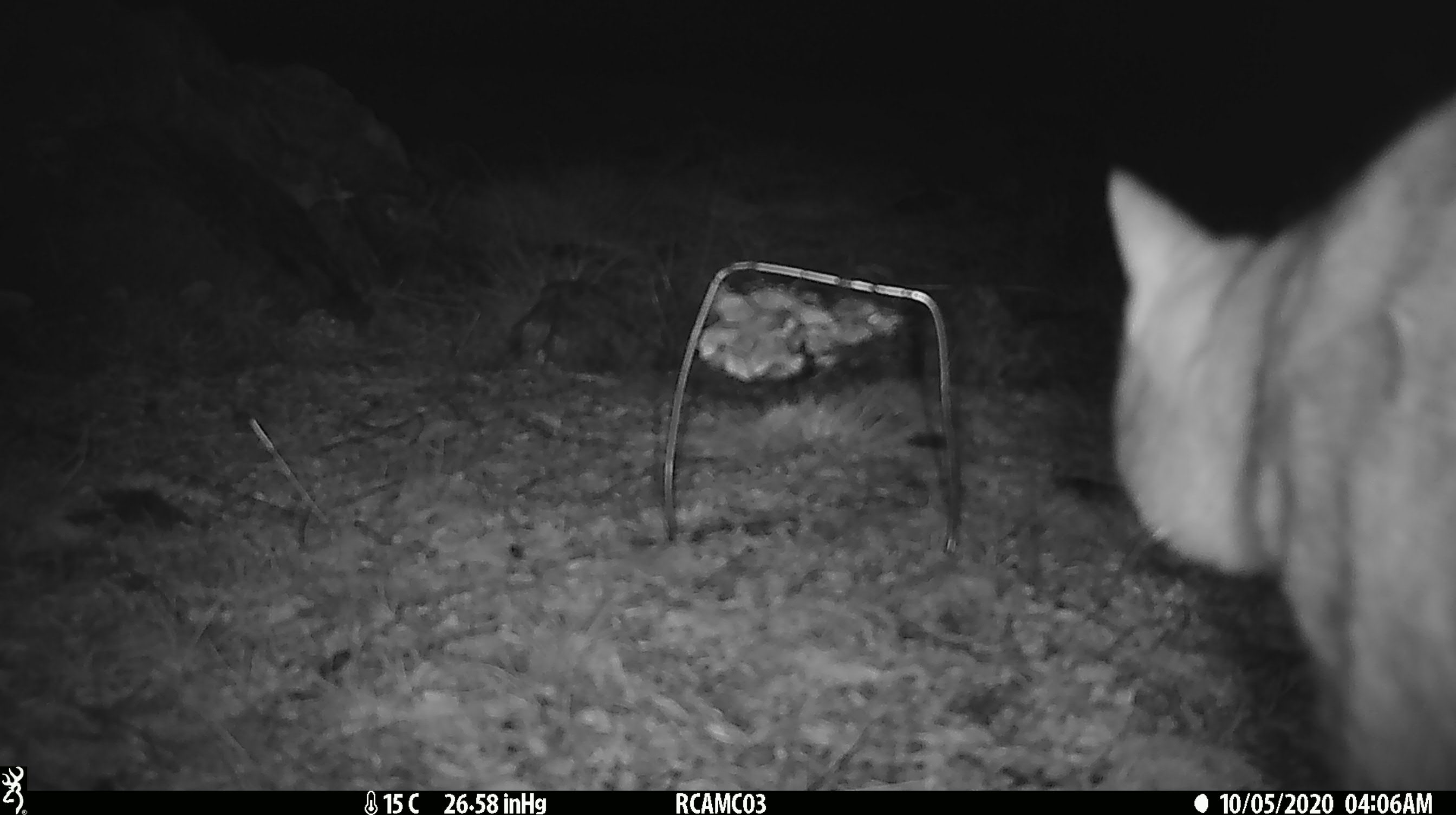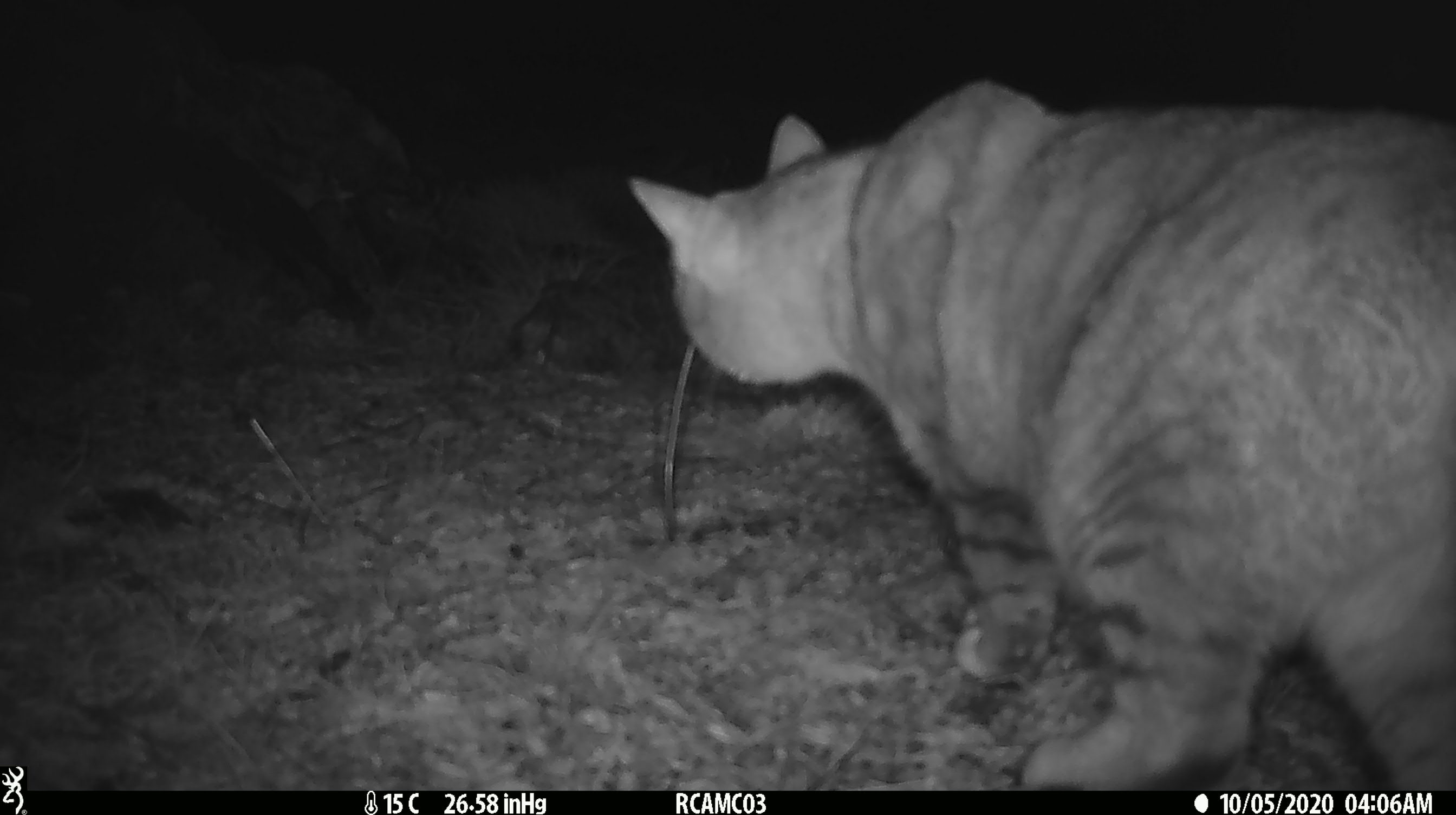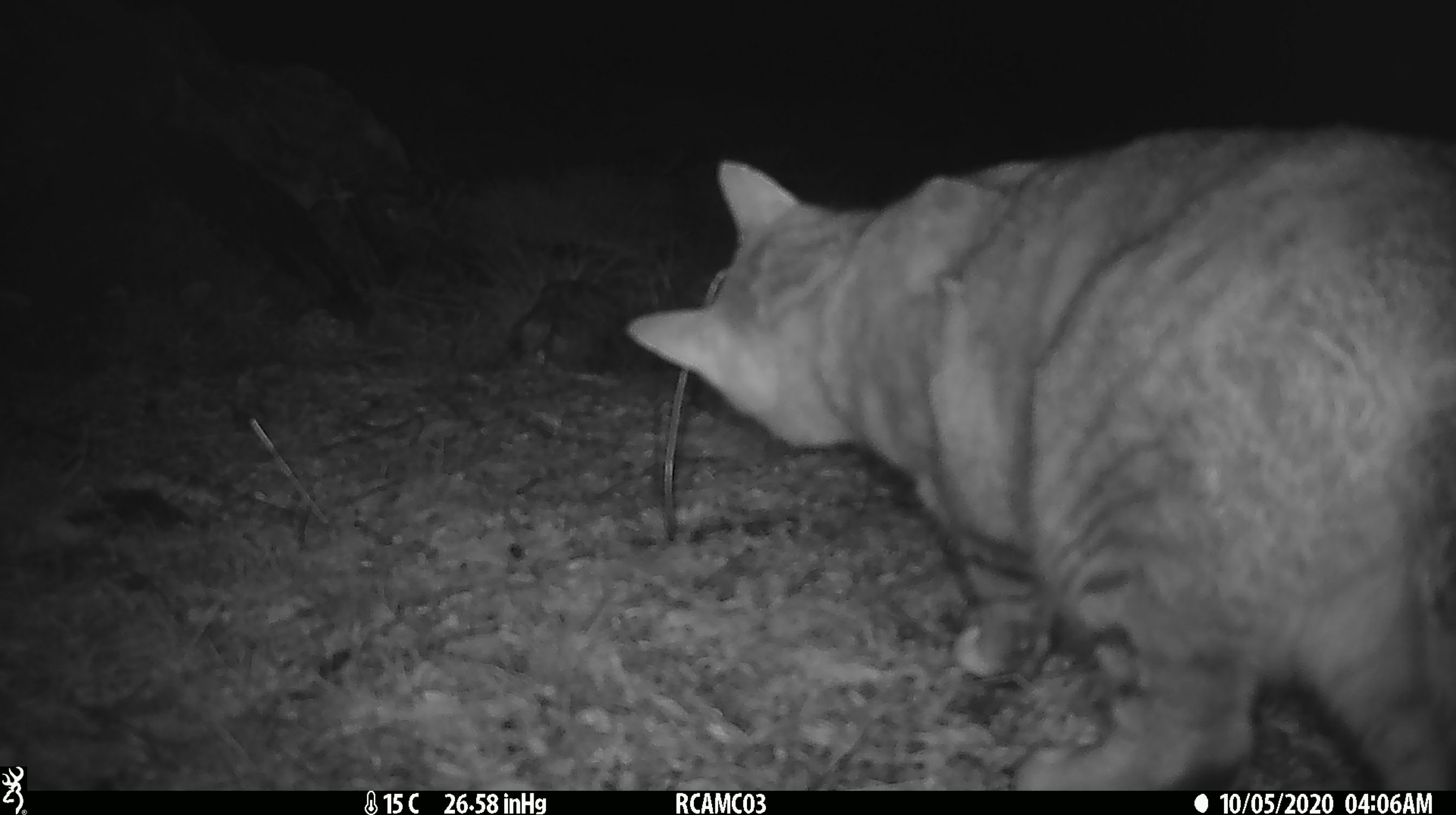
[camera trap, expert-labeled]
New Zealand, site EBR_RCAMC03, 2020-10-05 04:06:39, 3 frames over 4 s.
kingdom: Animalia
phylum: Chordata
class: Mammalia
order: Carnivora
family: Felidae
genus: Felis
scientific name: Felis catus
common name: domestic cat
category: cat